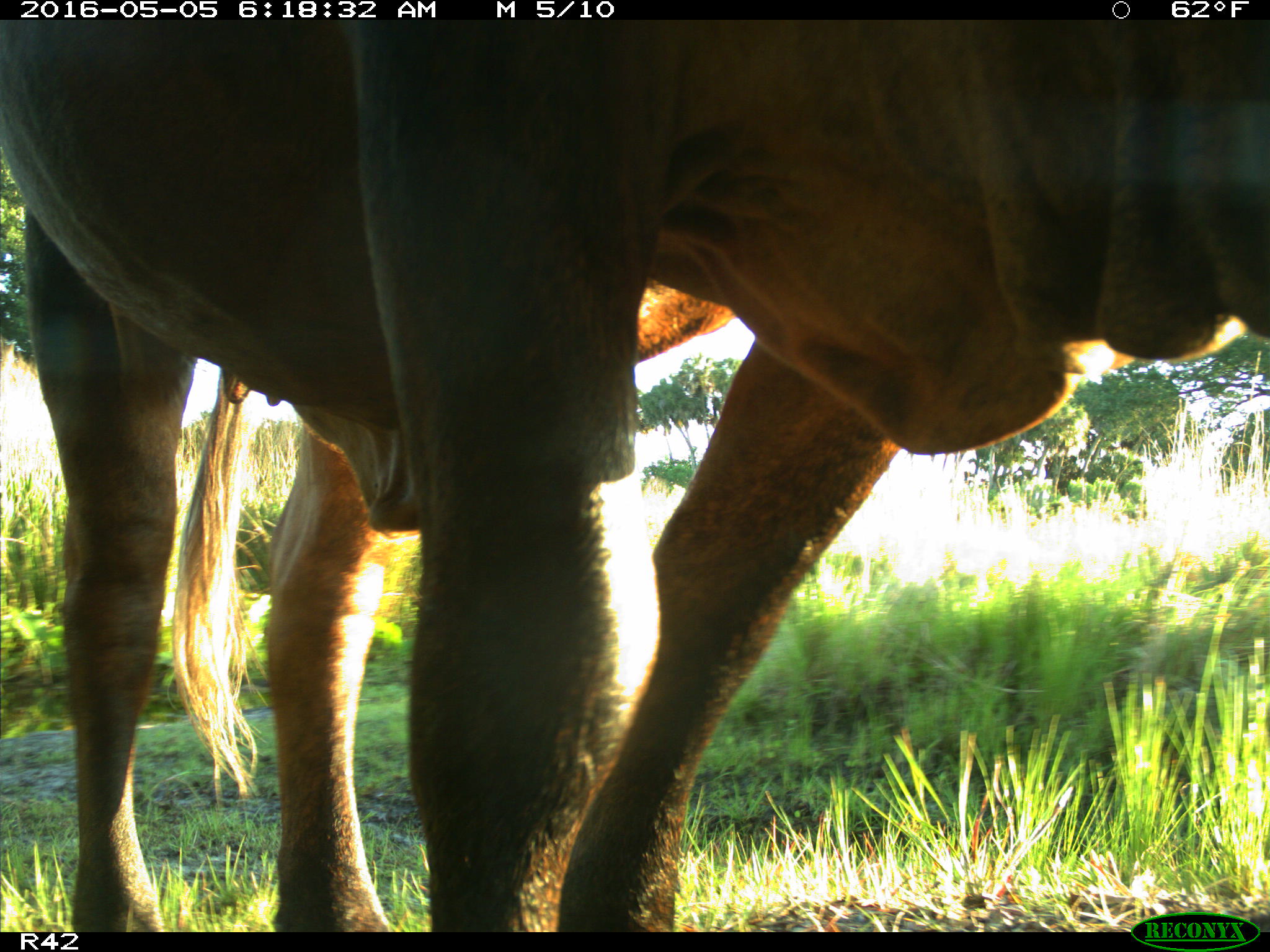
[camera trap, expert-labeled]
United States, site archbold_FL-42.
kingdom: Animalia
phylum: Chordata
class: Mammalia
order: Artiodactyla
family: Bovidae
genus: Bos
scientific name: Bos taurus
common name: domestic cow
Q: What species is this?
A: Bos taurus (domestic cow).